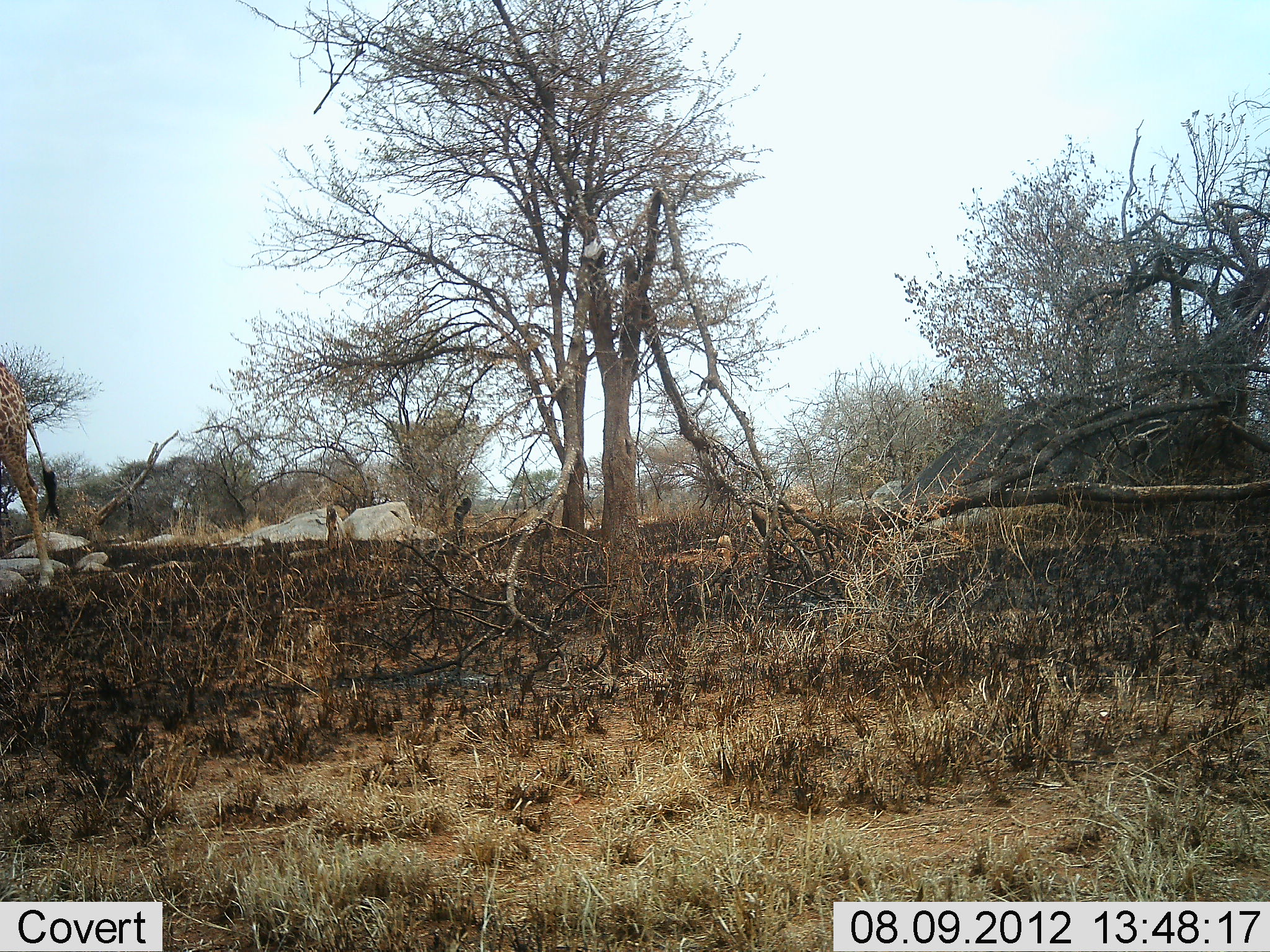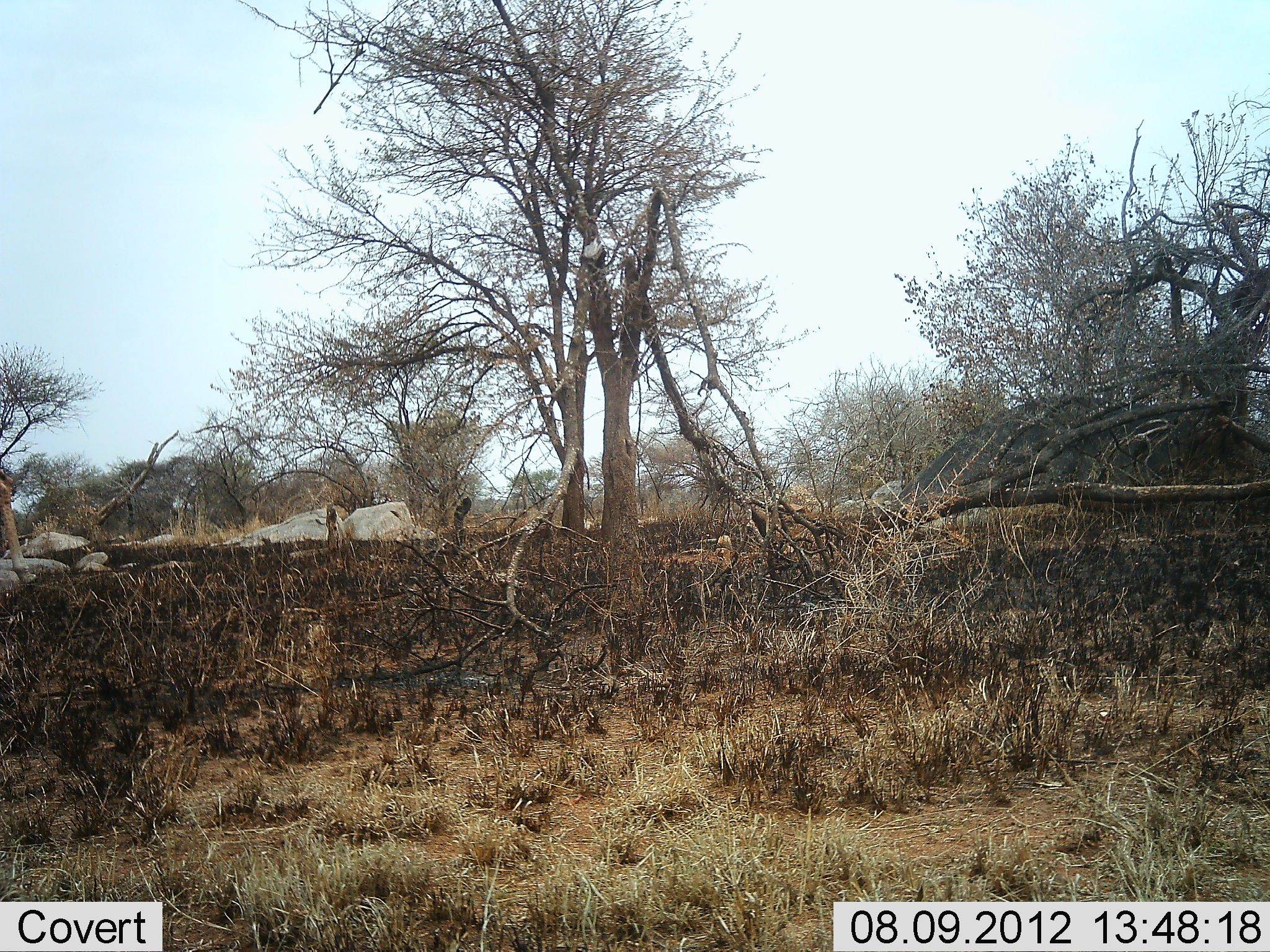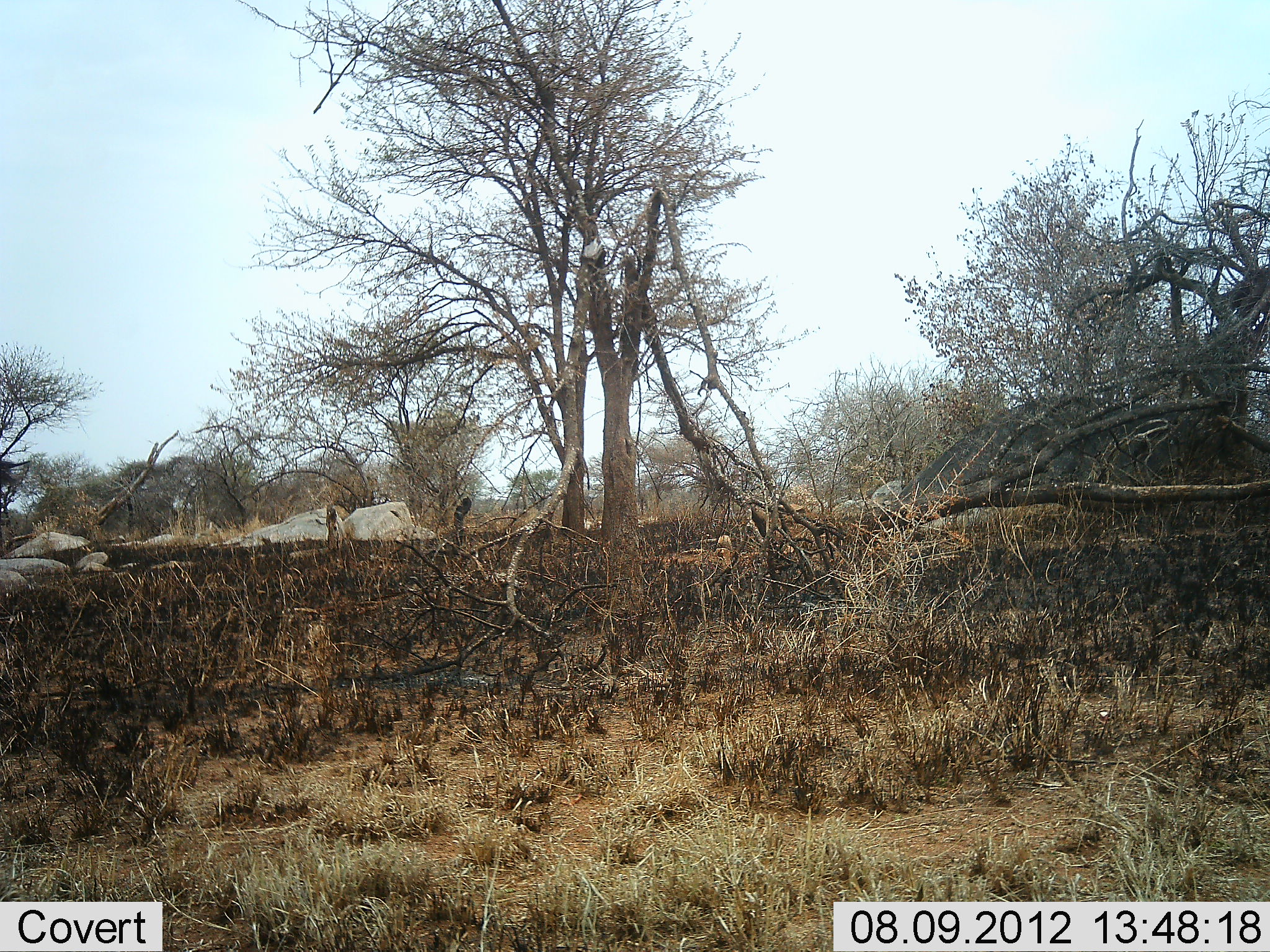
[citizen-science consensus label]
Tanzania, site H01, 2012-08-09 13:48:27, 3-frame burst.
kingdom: Animalia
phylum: Chordata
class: Mammalia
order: Artiodactyla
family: Giraffidae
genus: Giraffa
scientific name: Giraffa camelopardalis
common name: giraffe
Giraffe (Giraffa camelopardalis), count 1. Behavior (volunteer vote fractions): standing 0%, resting 0%, moving 100%, interacting 0%. Young present (vote fraction): 0%. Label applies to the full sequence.